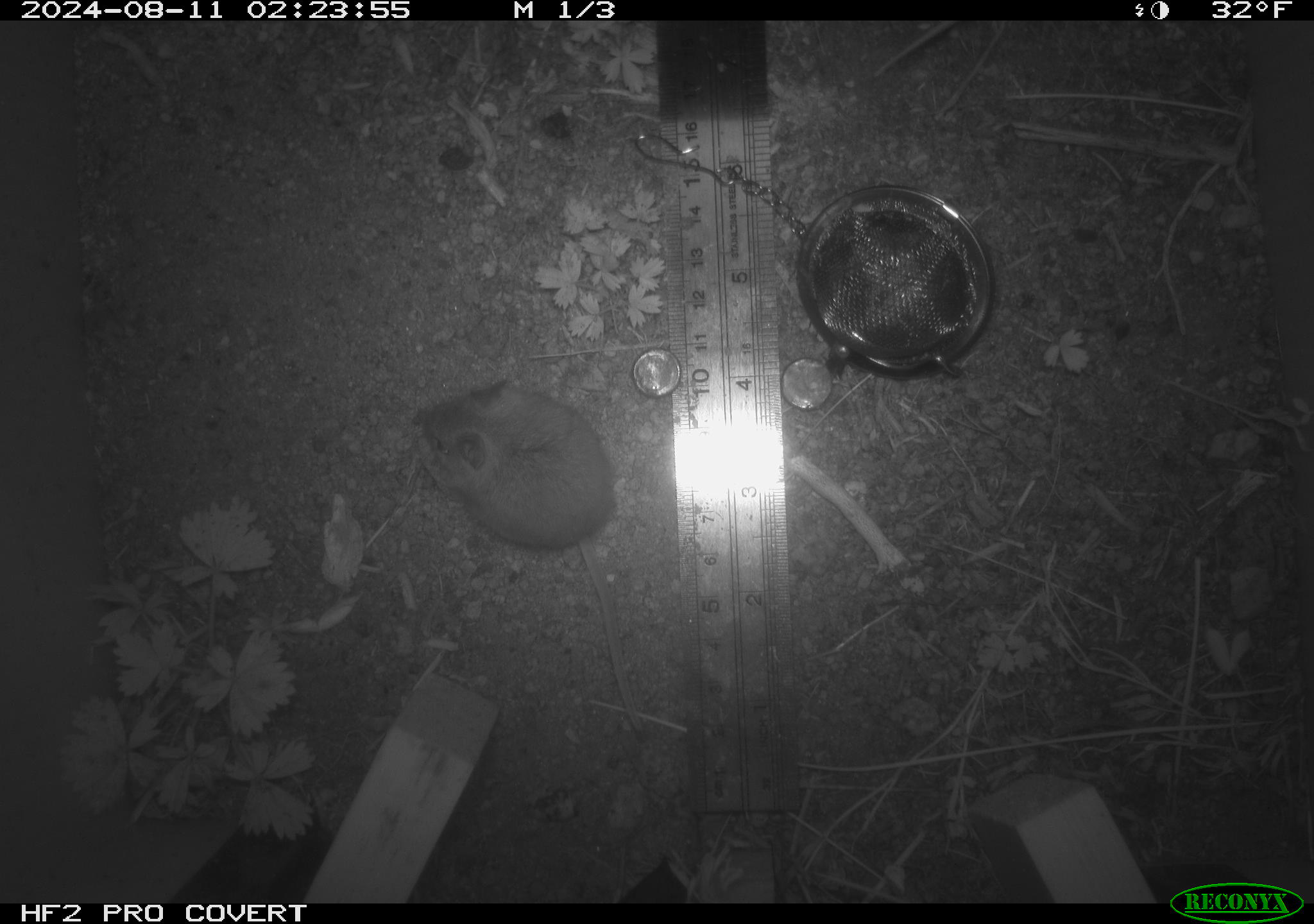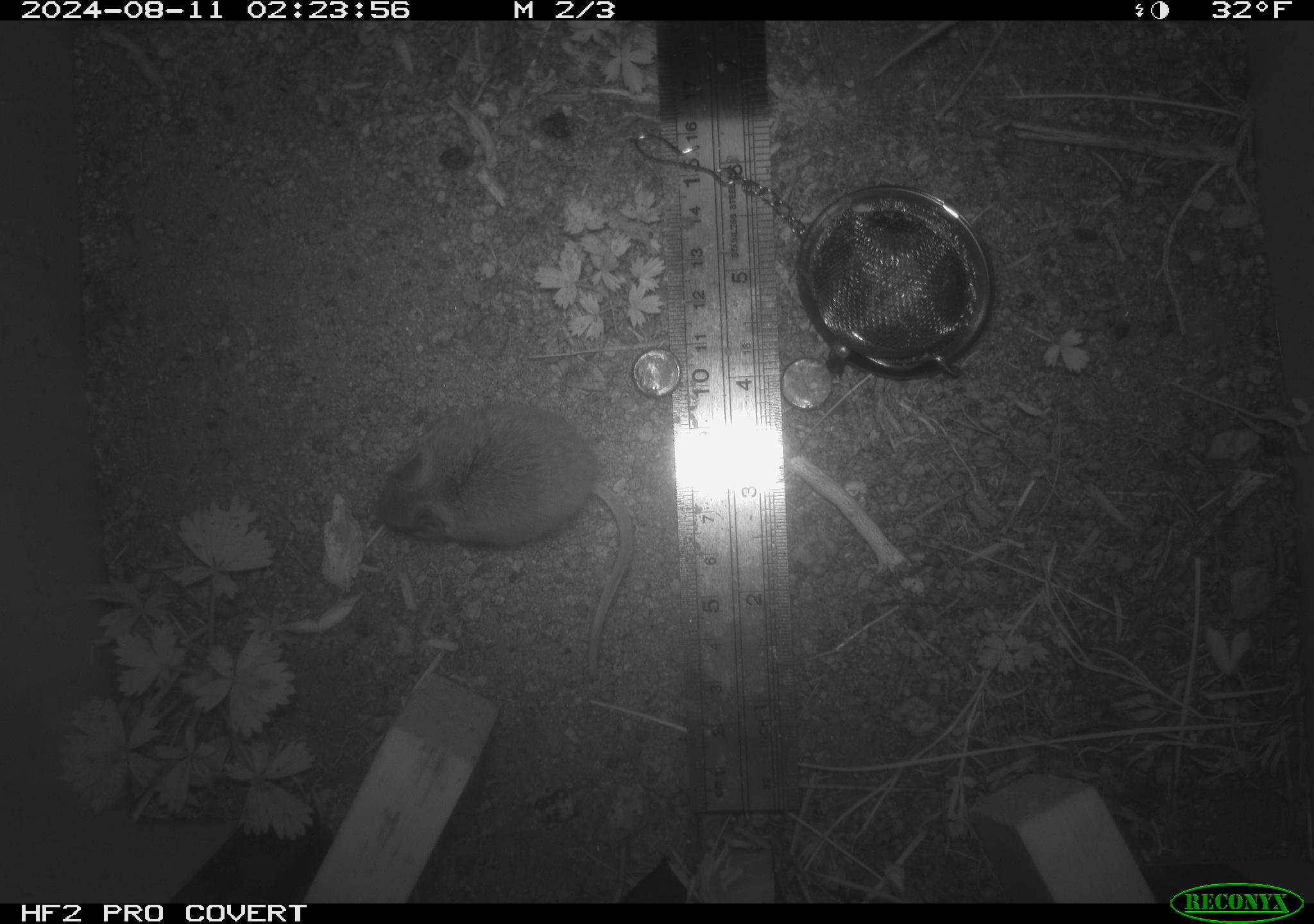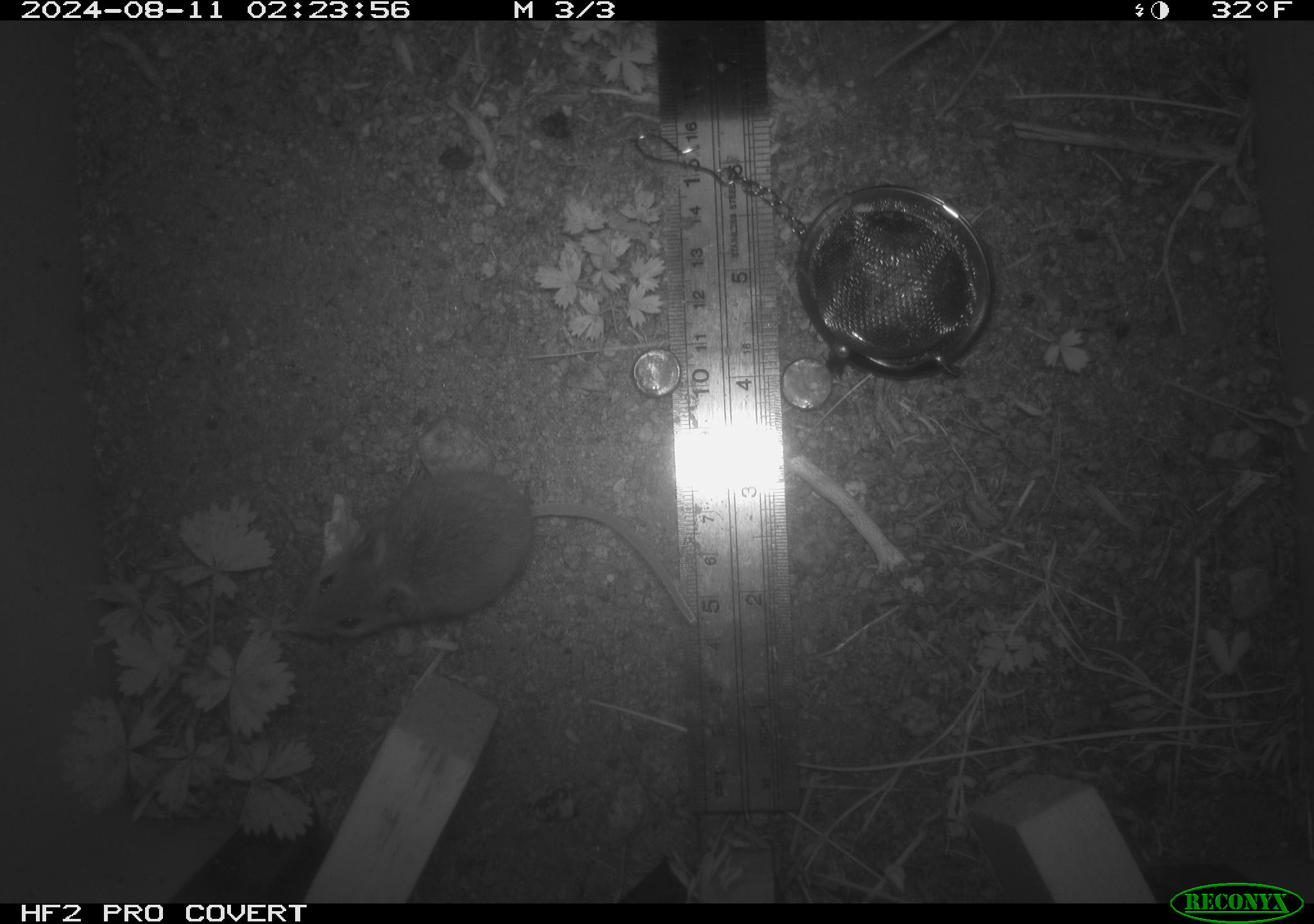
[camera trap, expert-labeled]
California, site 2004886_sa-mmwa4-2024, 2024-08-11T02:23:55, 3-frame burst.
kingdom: Animalia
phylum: Chordata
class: Mammalia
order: Rodentia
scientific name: Rodentia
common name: mouse species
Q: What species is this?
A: Mouse species (Rodentia).